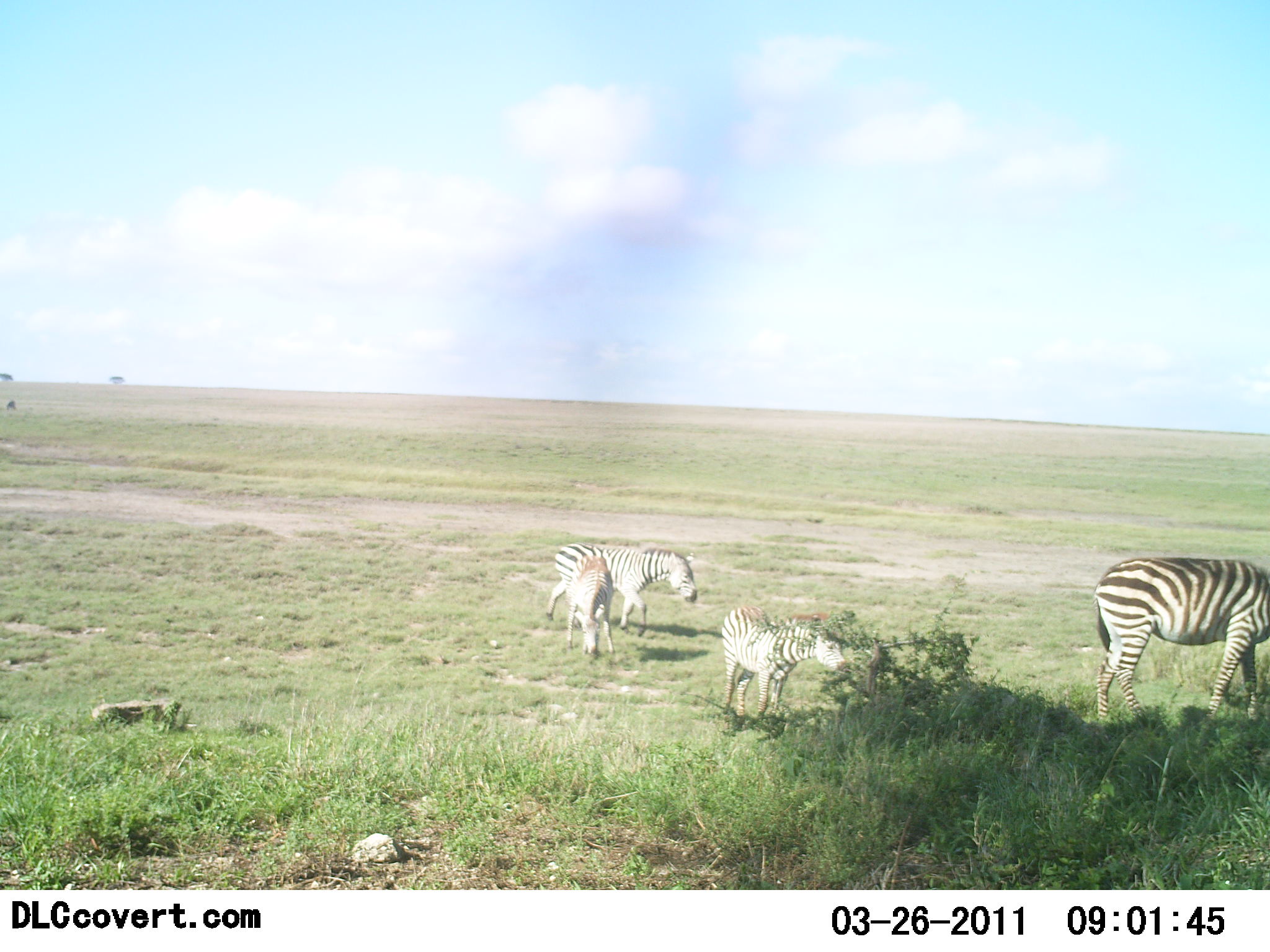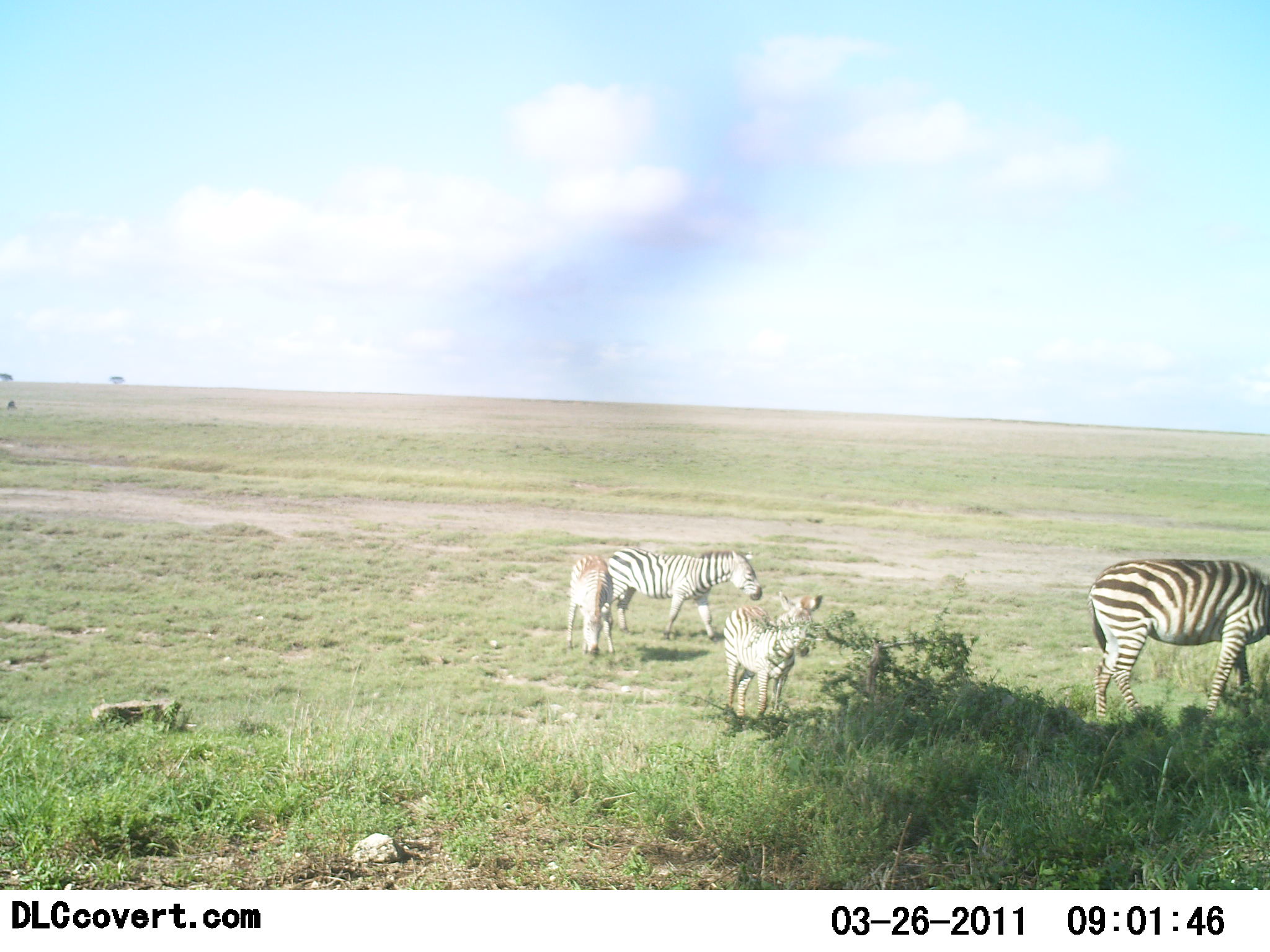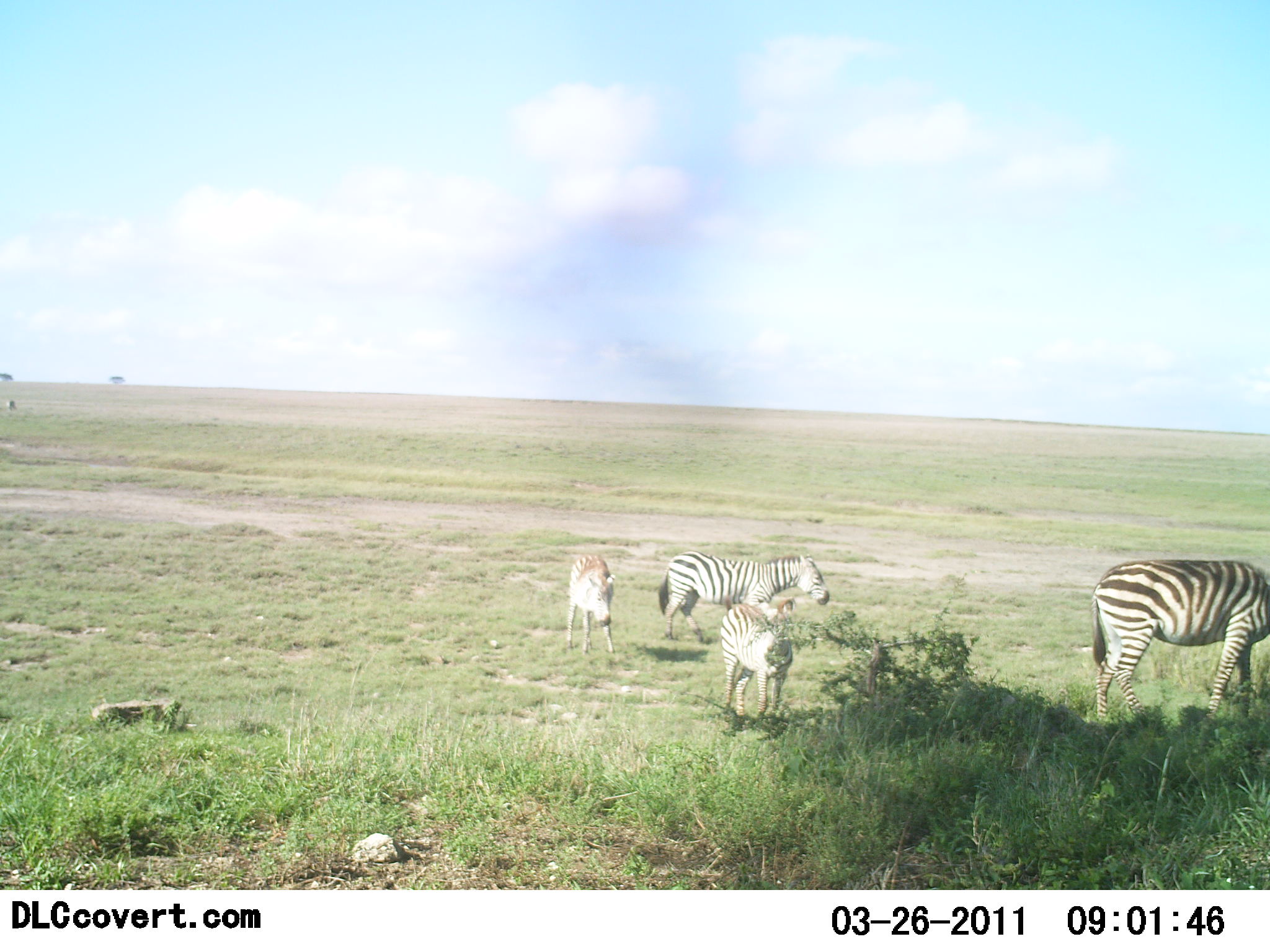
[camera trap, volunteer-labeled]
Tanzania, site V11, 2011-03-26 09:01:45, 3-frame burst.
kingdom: Animalia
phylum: Chordata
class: Mammalia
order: Perissodactyla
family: Equidae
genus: Equus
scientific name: Equus quagga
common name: plains zebra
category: zebra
Zebra (plains zebra) (Equus quagga), count 4. Behavior (volunteer vote fractions): standing 50%, resting 0%, moving 42%, interacting 0%. Young present (vote fraction): 17%. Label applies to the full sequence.